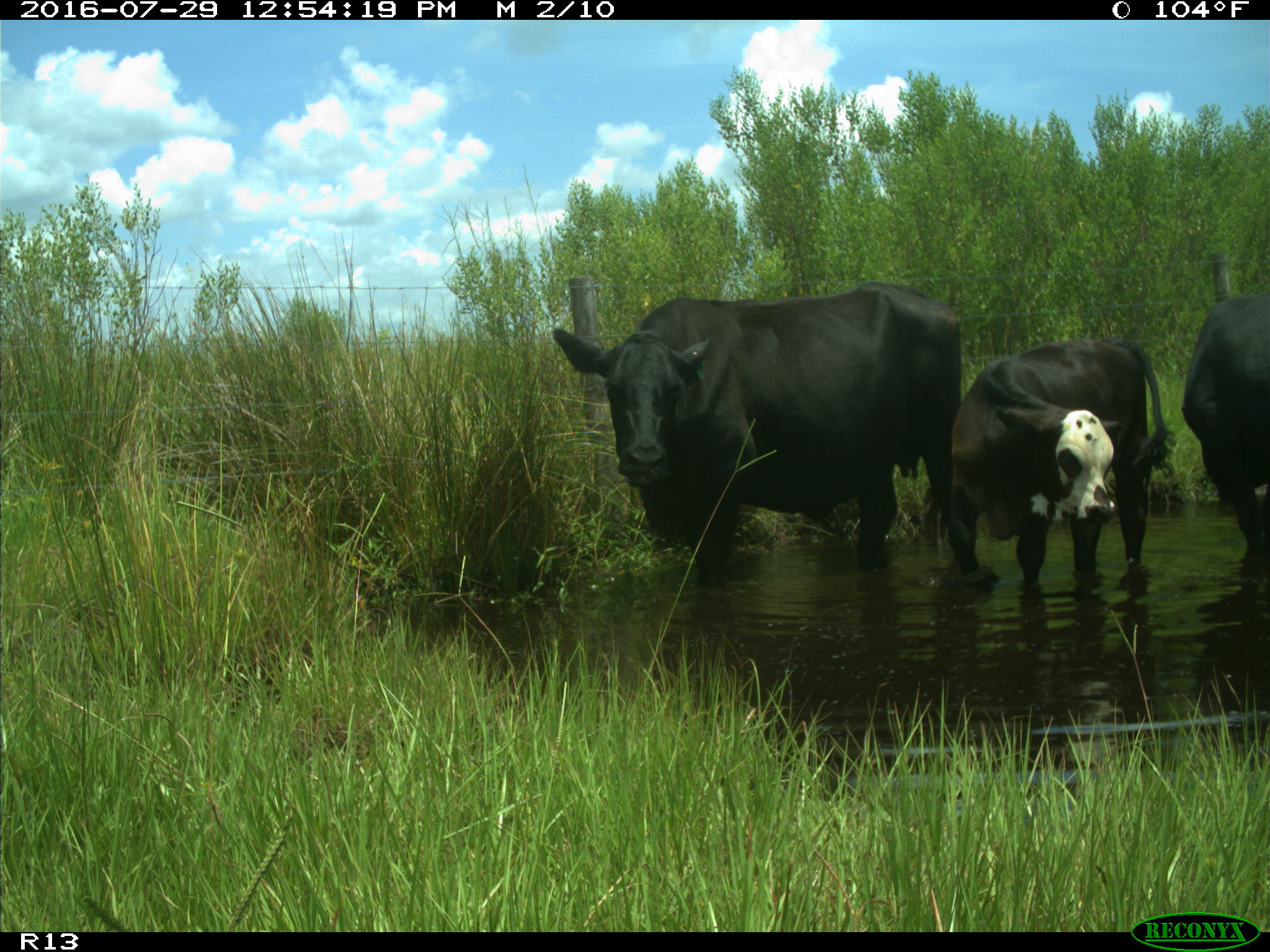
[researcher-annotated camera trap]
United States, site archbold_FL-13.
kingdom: Animalia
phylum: Chordata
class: Mammalia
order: Artiodactyla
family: Bovidae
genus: Bos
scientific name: Bos taurus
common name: domestic cow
Bos taurus (domestic cow).